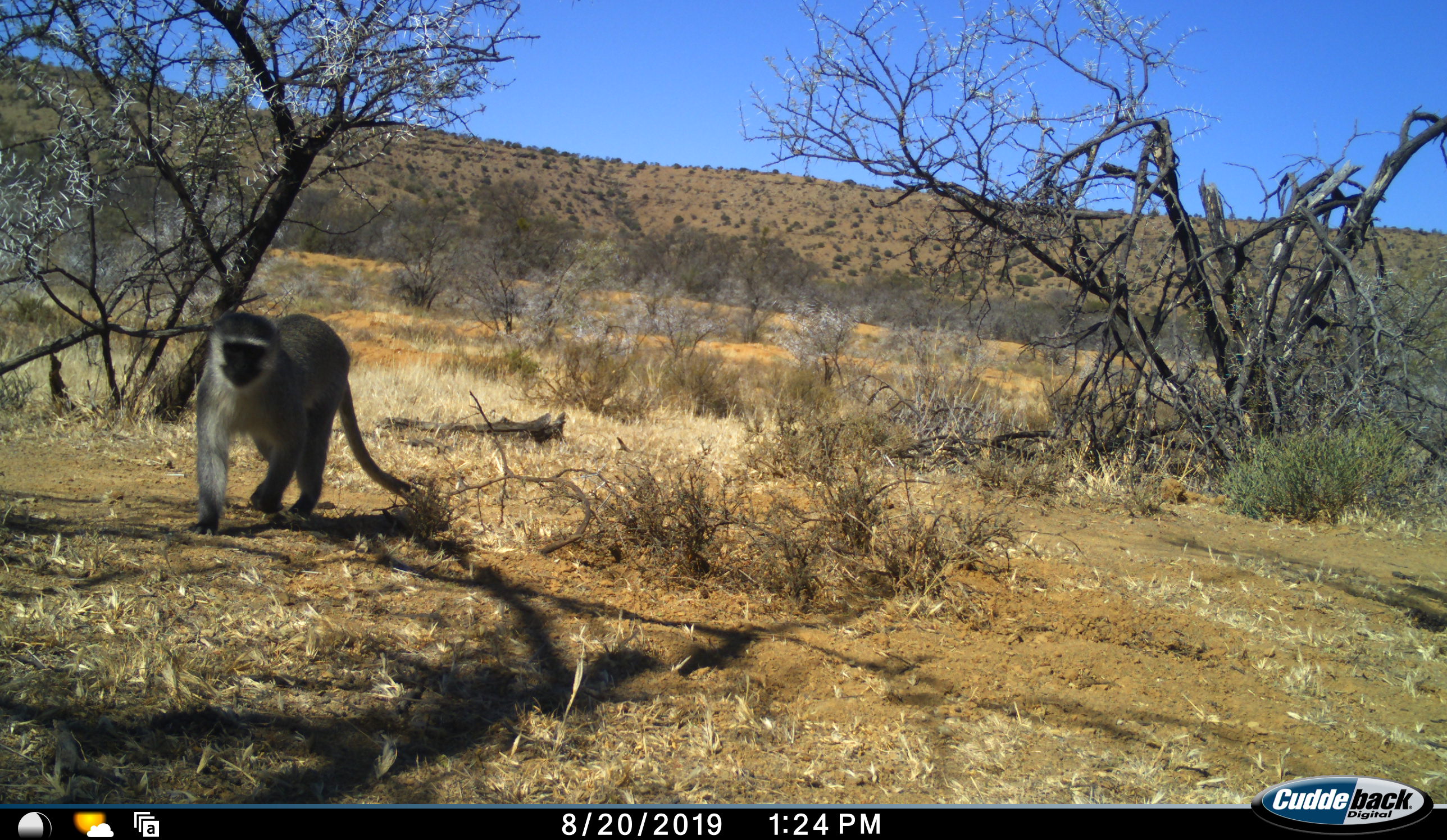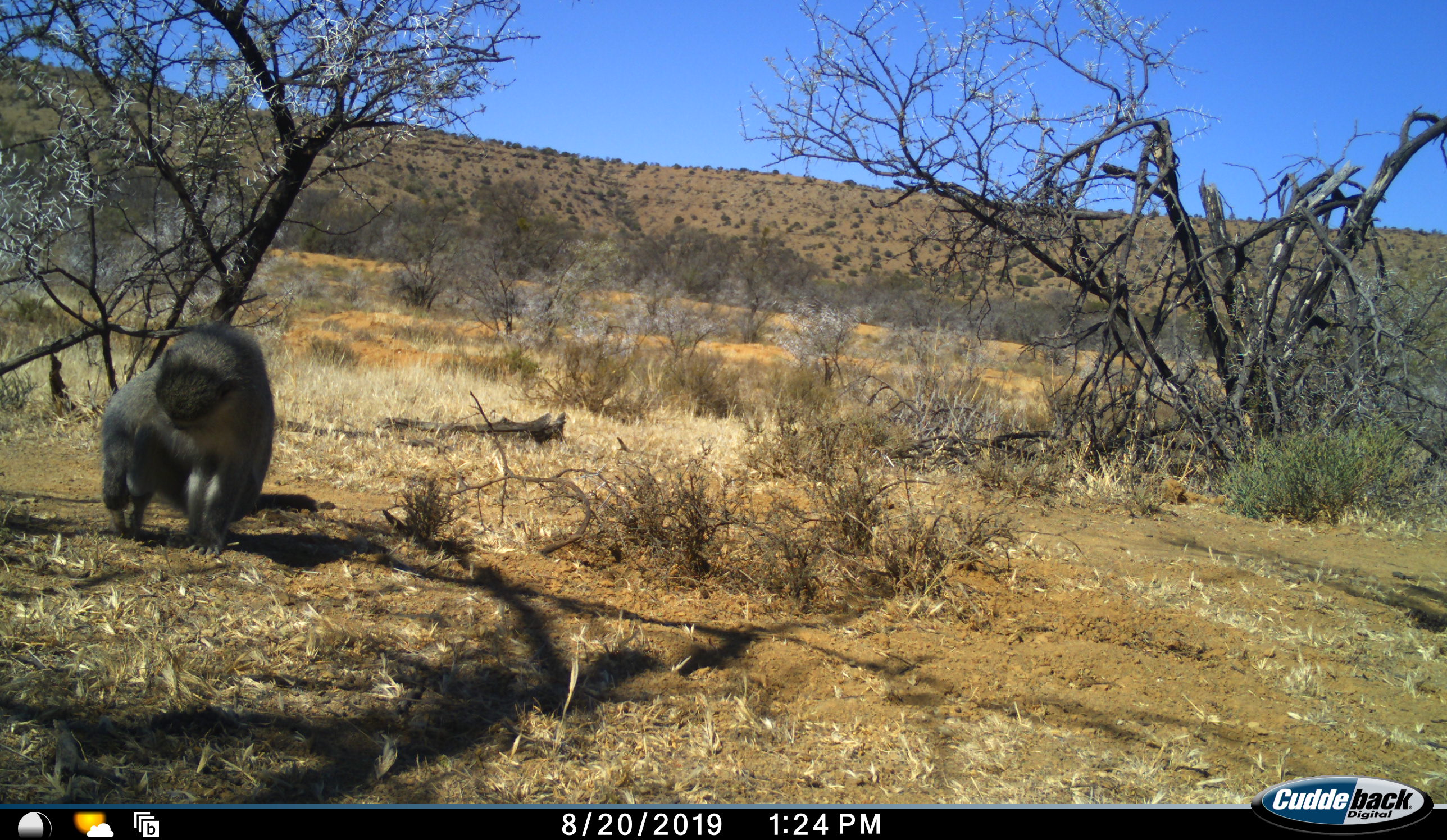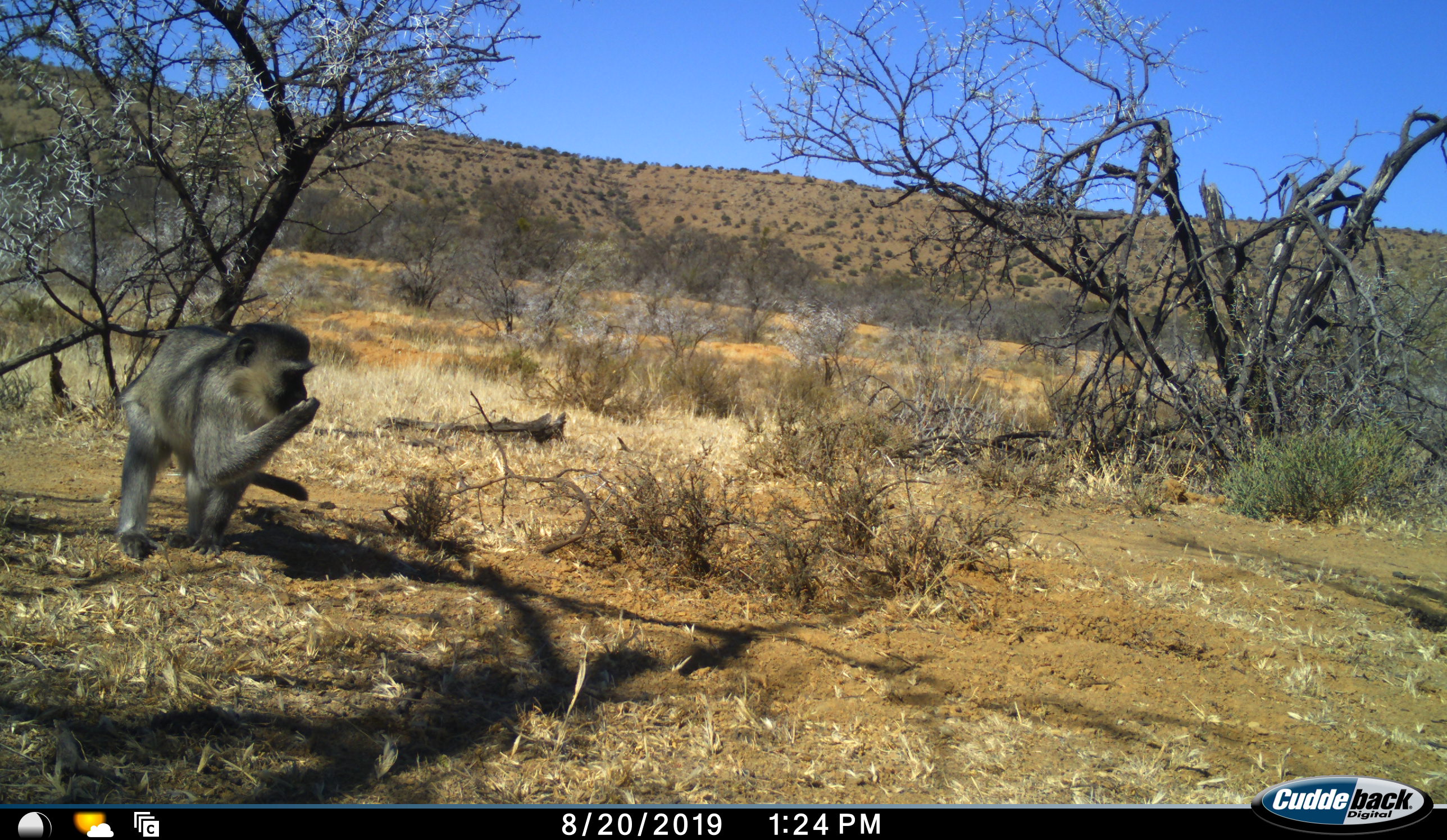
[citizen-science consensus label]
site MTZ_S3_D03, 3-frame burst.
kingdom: Animalia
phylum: Chordata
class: Mammalia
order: Primates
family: Cercopithecidae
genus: Chlorocebus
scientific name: Chlorocebus pygerythrus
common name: vervet monkey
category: monkeyvervet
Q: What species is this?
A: Monkeyvervet (vervet monkey) (Chlorocebus pygerythrus).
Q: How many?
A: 1.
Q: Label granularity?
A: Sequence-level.